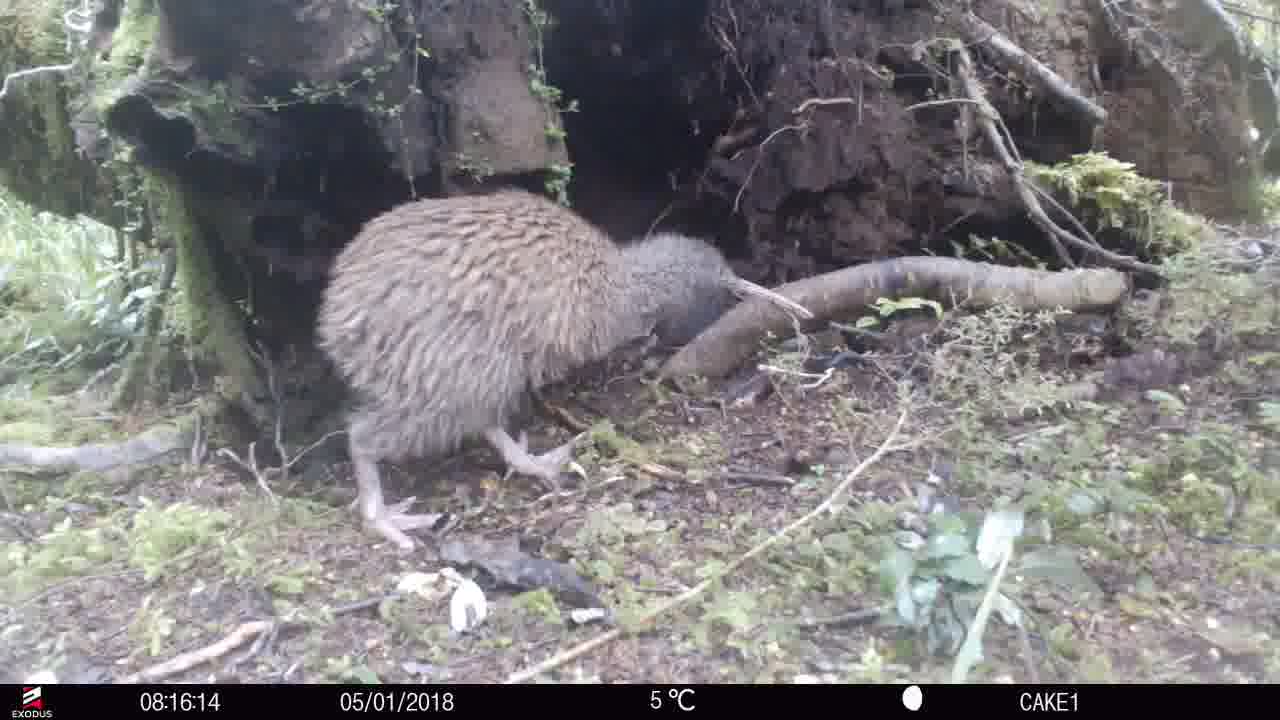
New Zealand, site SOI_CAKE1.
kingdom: Animalia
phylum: Chordata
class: Aves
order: Apterygiformes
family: Apterygidae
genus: Apteryx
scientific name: Apteryx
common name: kiwi